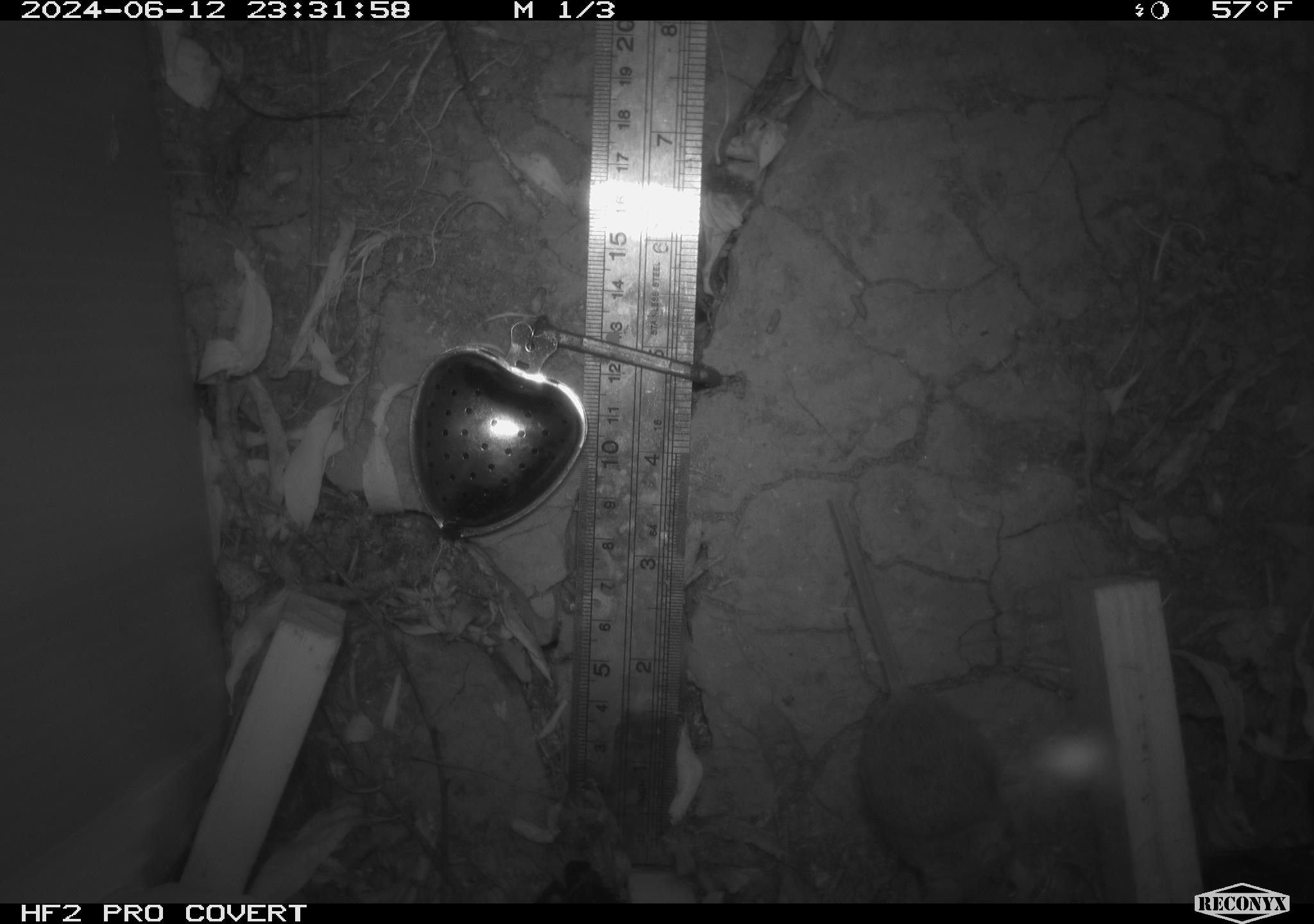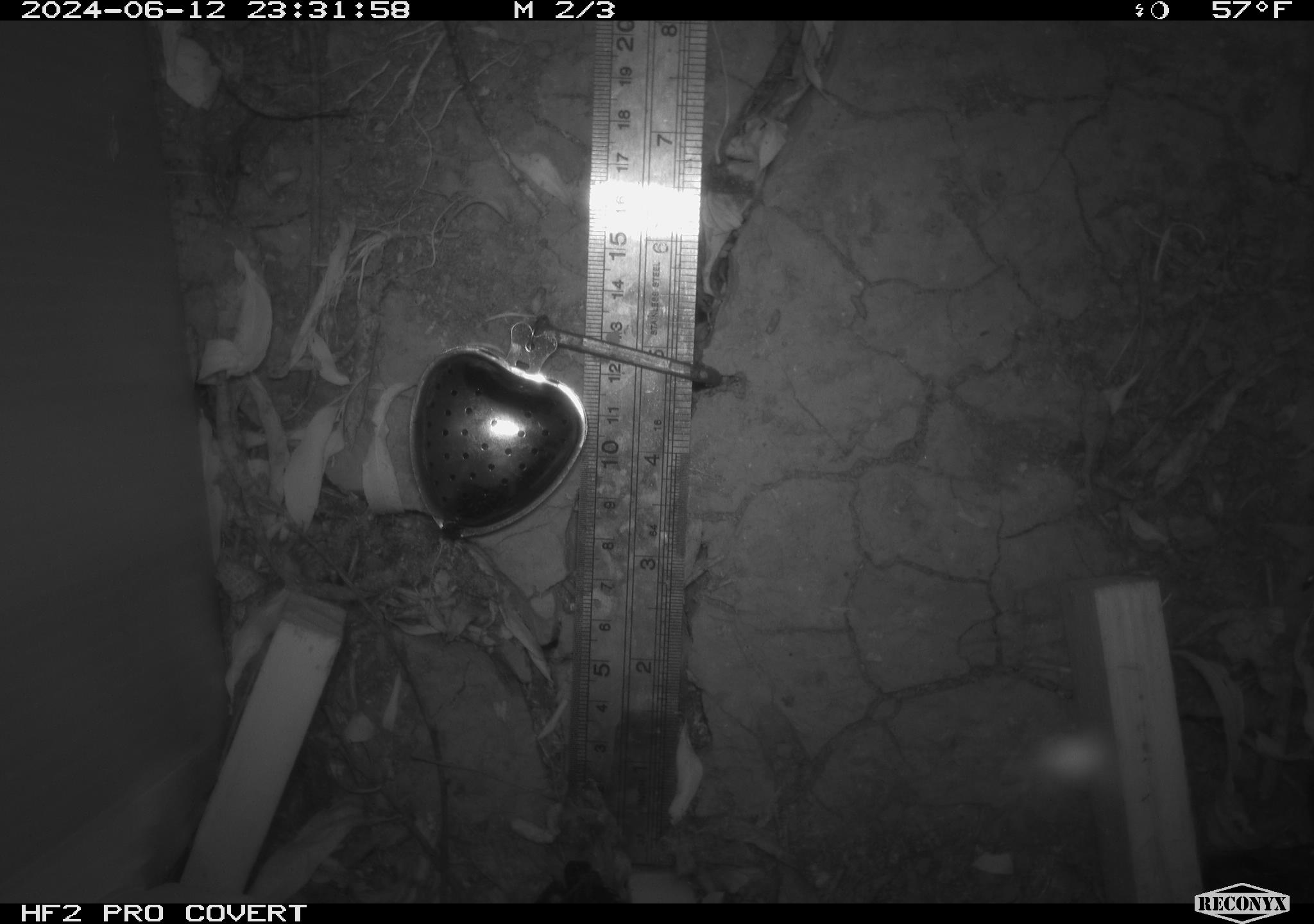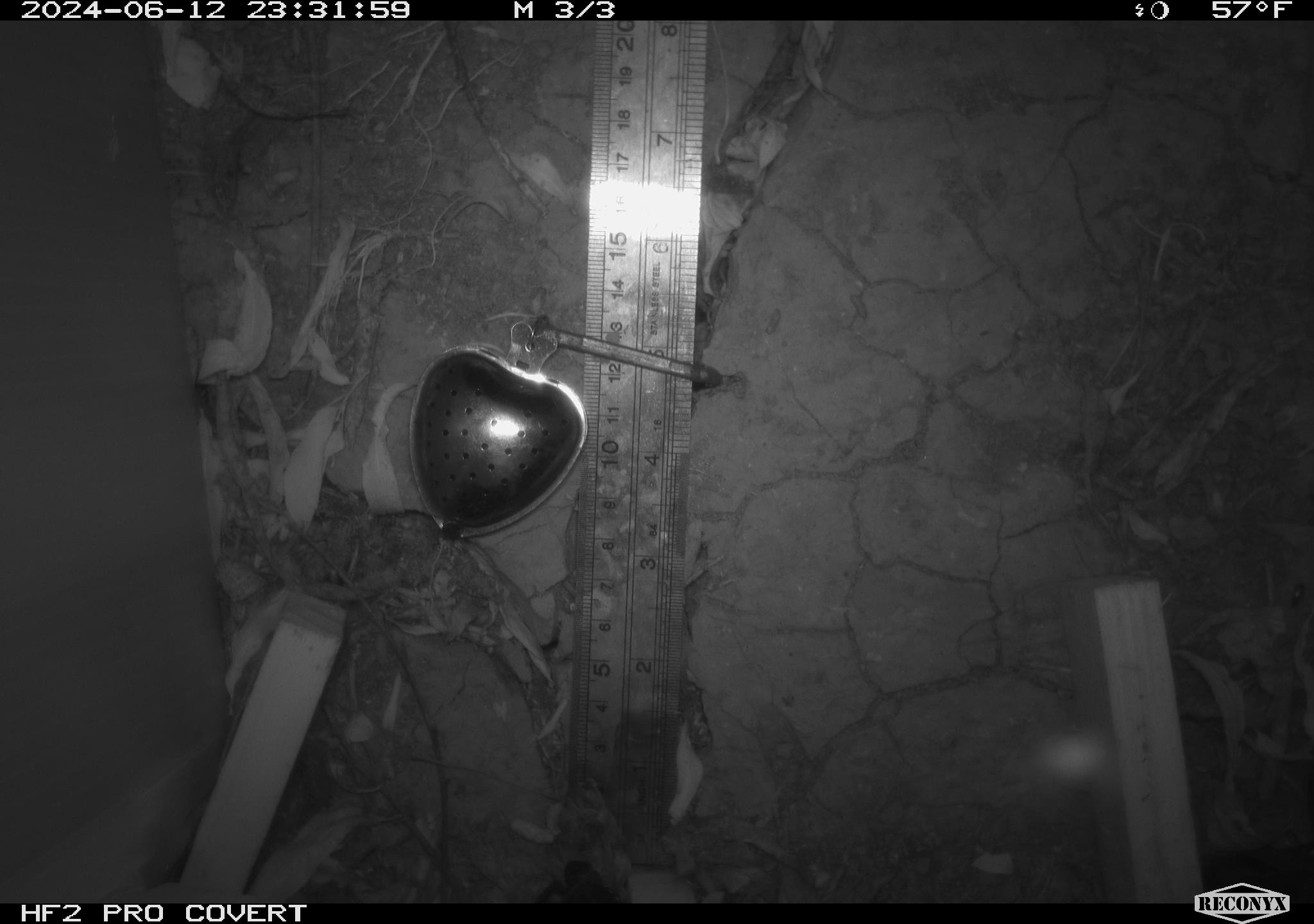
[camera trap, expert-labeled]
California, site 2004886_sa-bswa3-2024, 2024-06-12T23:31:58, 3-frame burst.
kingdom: Animalia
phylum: Chordata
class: Mammalia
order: Rodentia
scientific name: Rodentia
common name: mouse species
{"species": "mouse species (Rodentia)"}